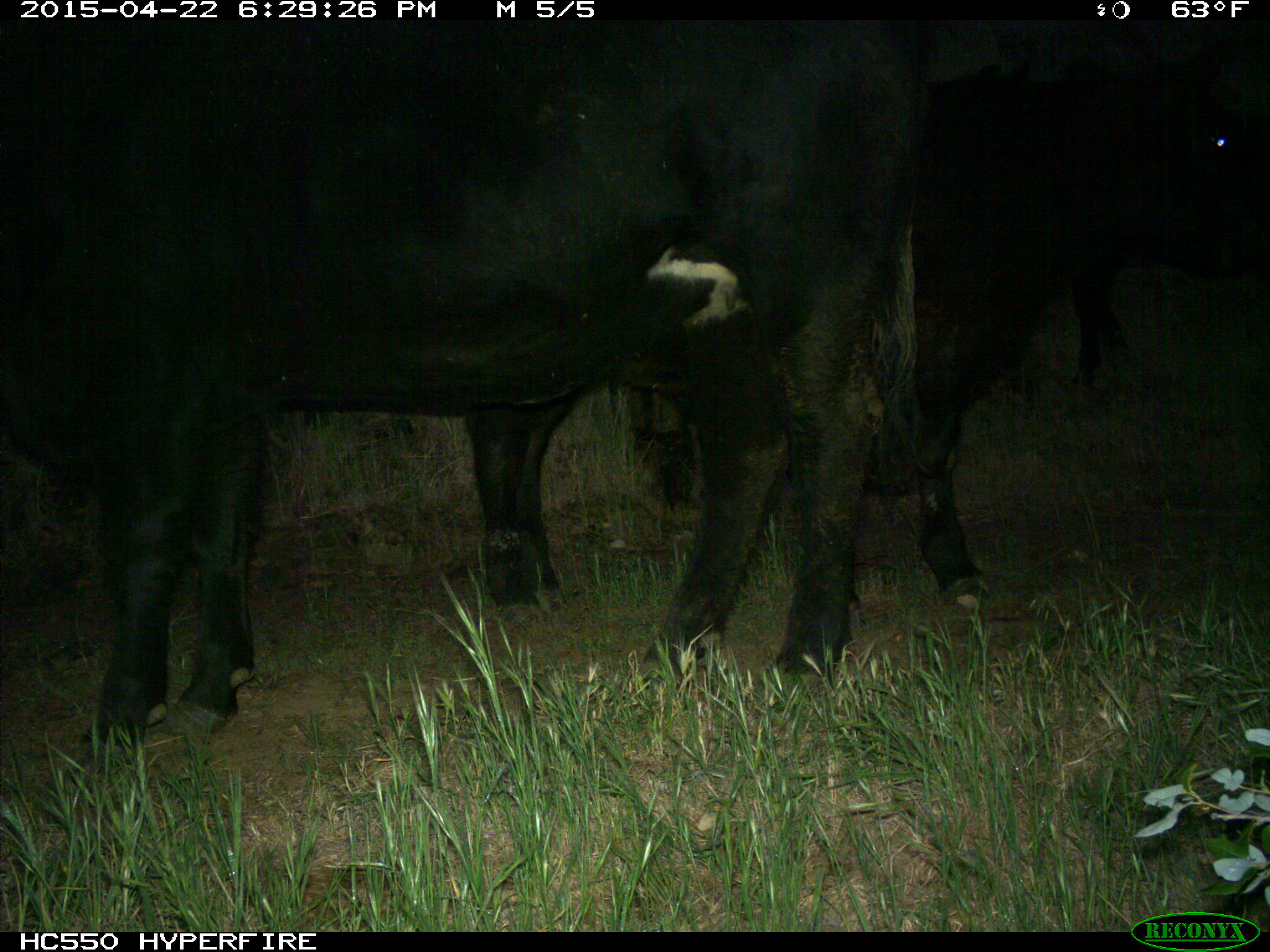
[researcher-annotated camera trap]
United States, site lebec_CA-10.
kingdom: Animalia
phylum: Chordata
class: Mammalia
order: Artiodactyla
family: Bovidae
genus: Bos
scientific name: Bos taurus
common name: domestic cow